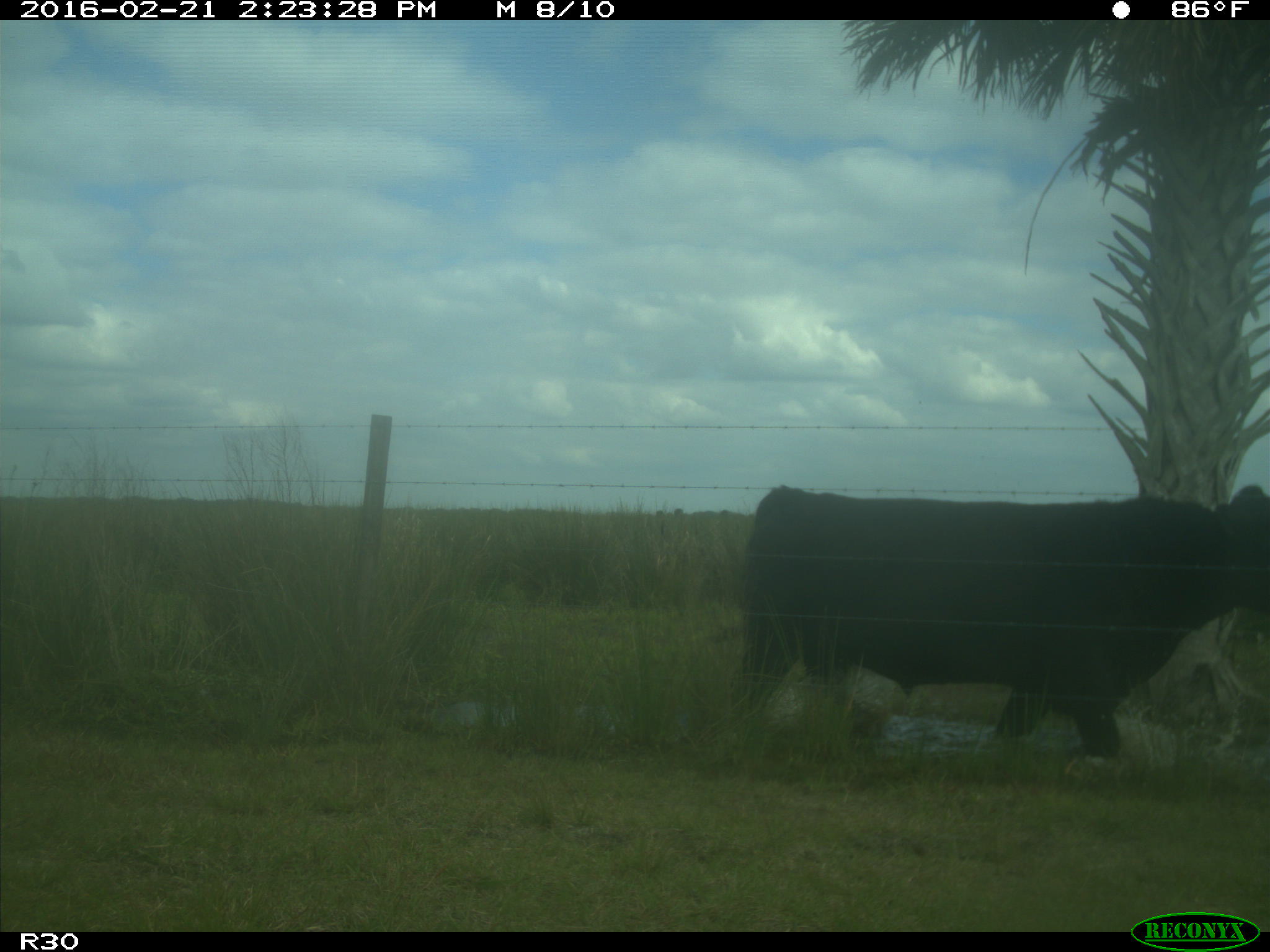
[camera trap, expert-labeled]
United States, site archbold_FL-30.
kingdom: Animalia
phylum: Chordata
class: Mammalia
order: Artiodactyla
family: Bovidae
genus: Bos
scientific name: Bos taurus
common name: domestic cow